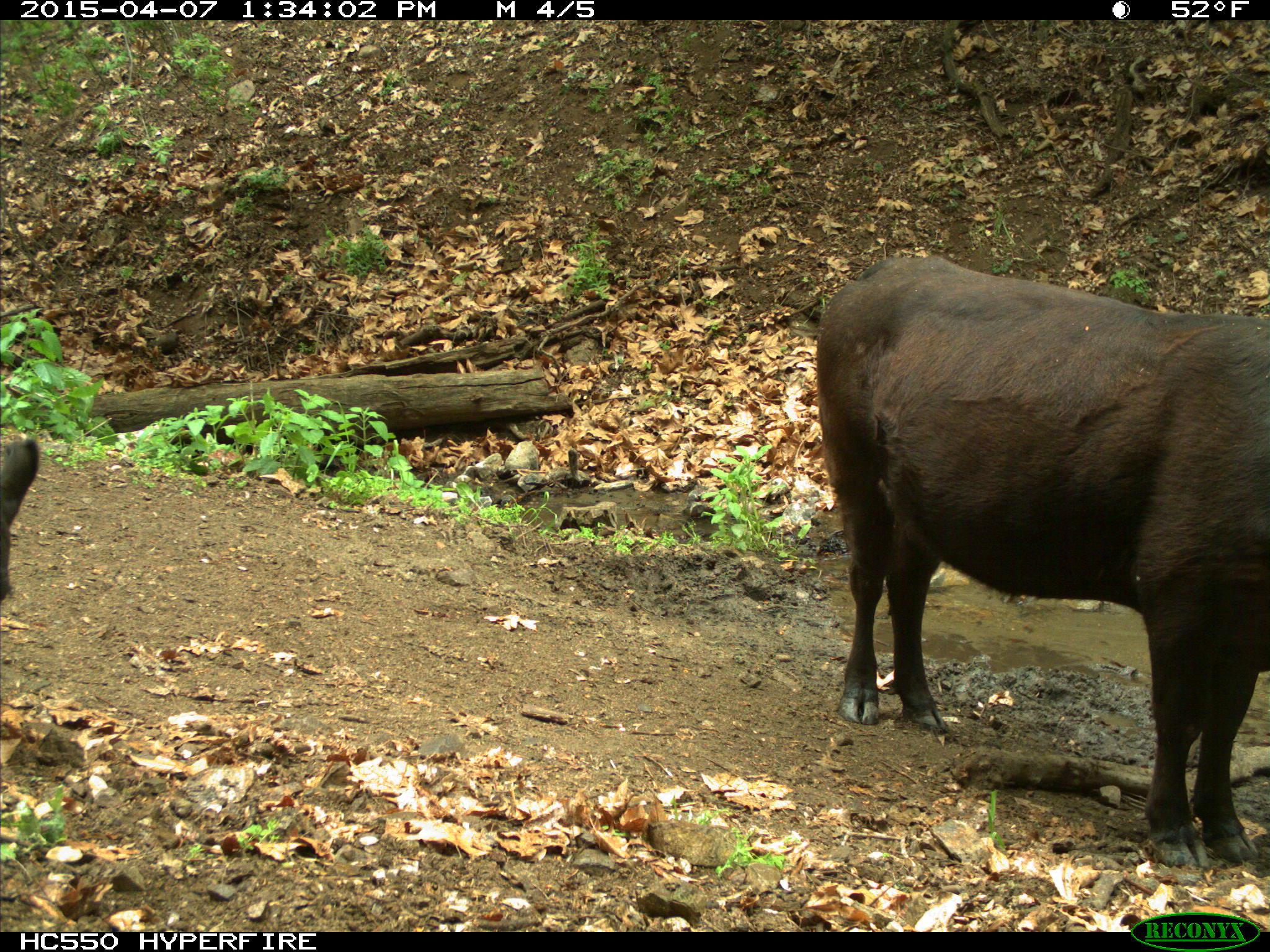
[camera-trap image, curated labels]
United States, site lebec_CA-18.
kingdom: Animalia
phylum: Chordata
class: Mammalia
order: Artiodactyla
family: Bovidae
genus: Bos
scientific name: Bos taurus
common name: domestic cow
Bos taurus (domestic cow).